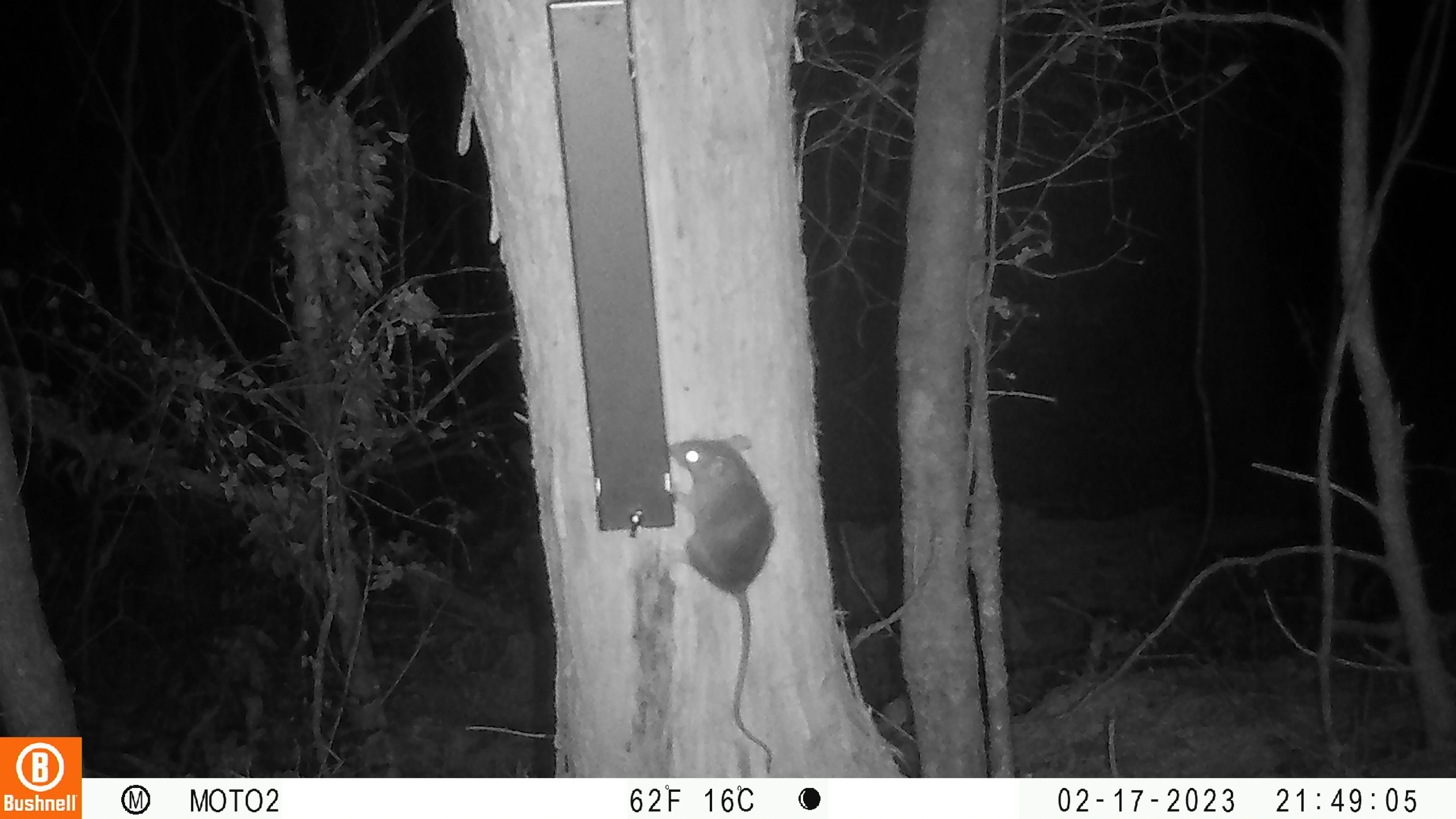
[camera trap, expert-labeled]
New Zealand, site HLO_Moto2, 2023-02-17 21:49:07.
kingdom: Animalia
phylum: Chordata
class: Mammalia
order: Rodentia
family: Muridae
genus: Rattus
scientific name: Rattus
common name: rat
Rat (Rattus).